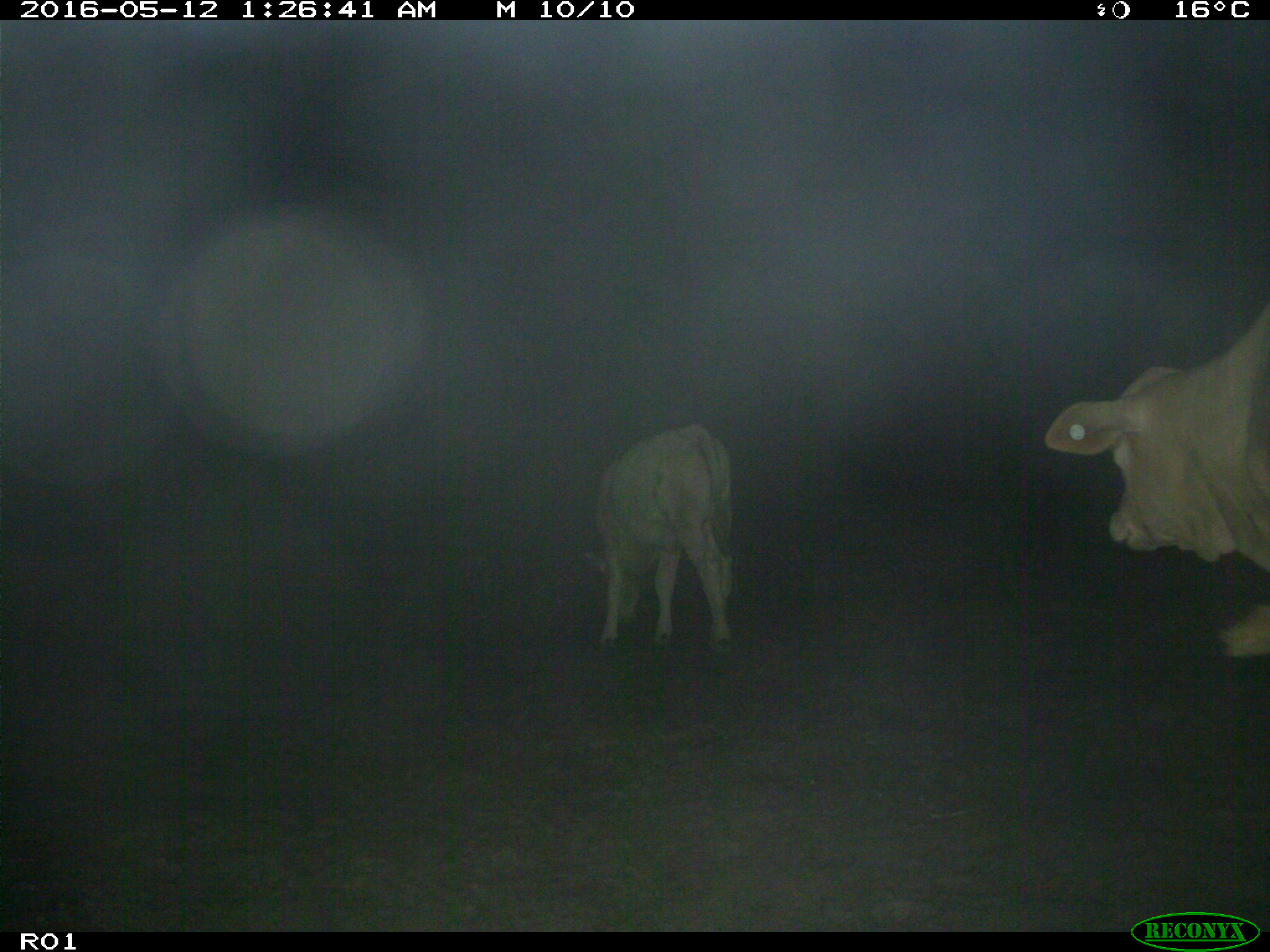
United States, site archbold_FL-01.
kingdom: Animalia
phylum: Chordata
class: Mammalia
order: Artiodactyla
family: Bovidae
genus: Bos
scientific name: Bos taurus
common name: domestic cow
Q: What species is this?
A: Bos taurus (domestic cow).